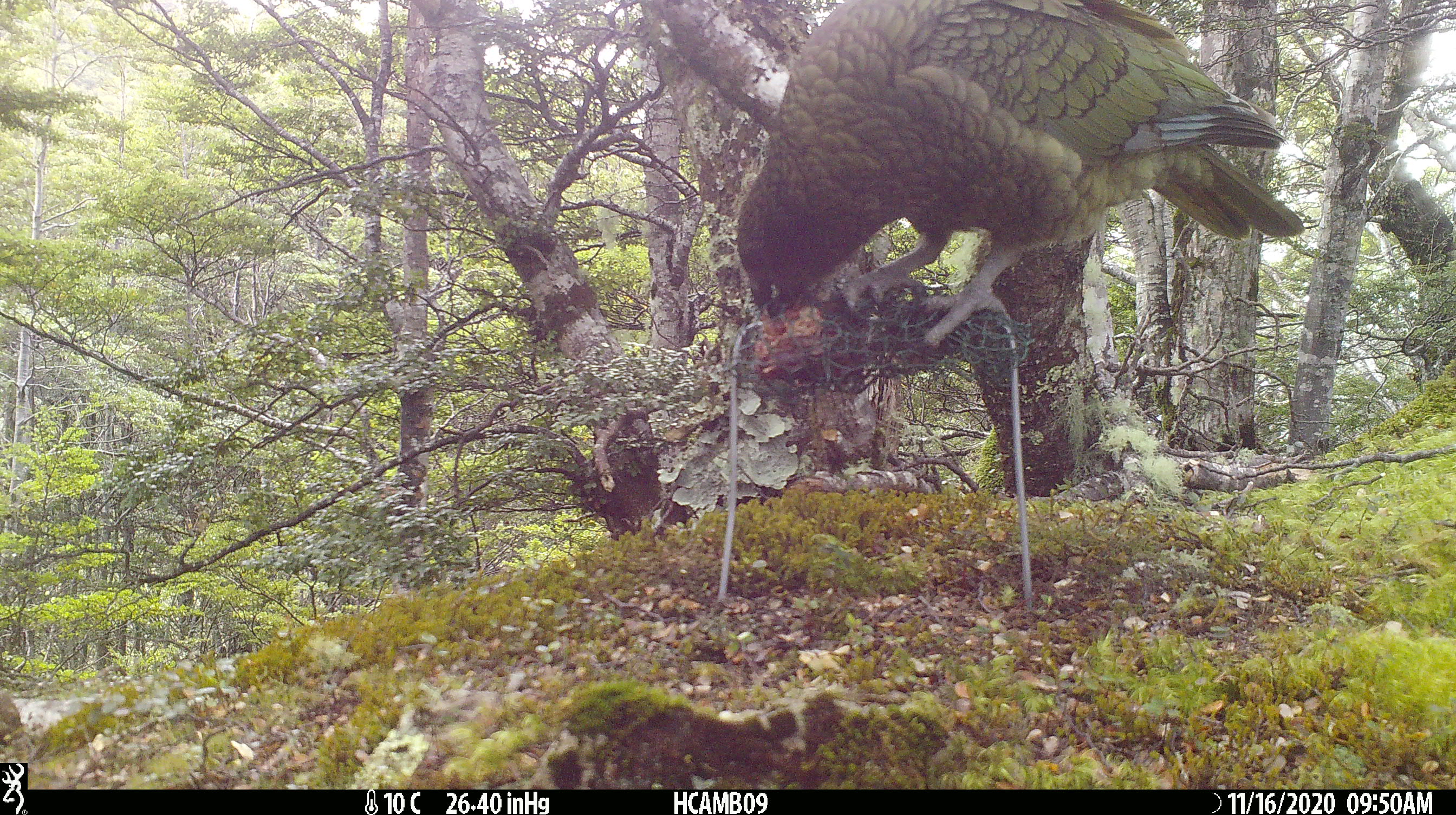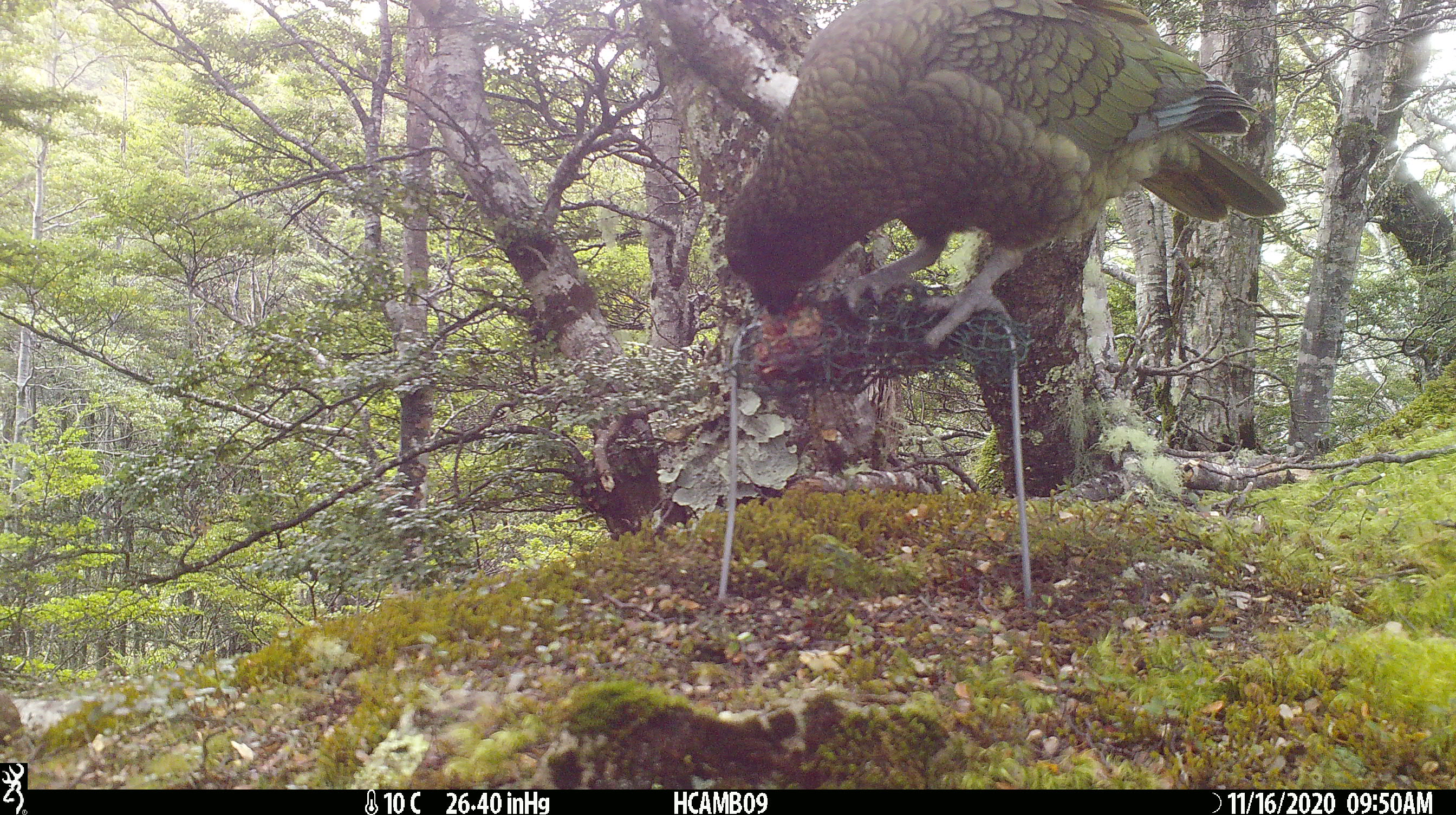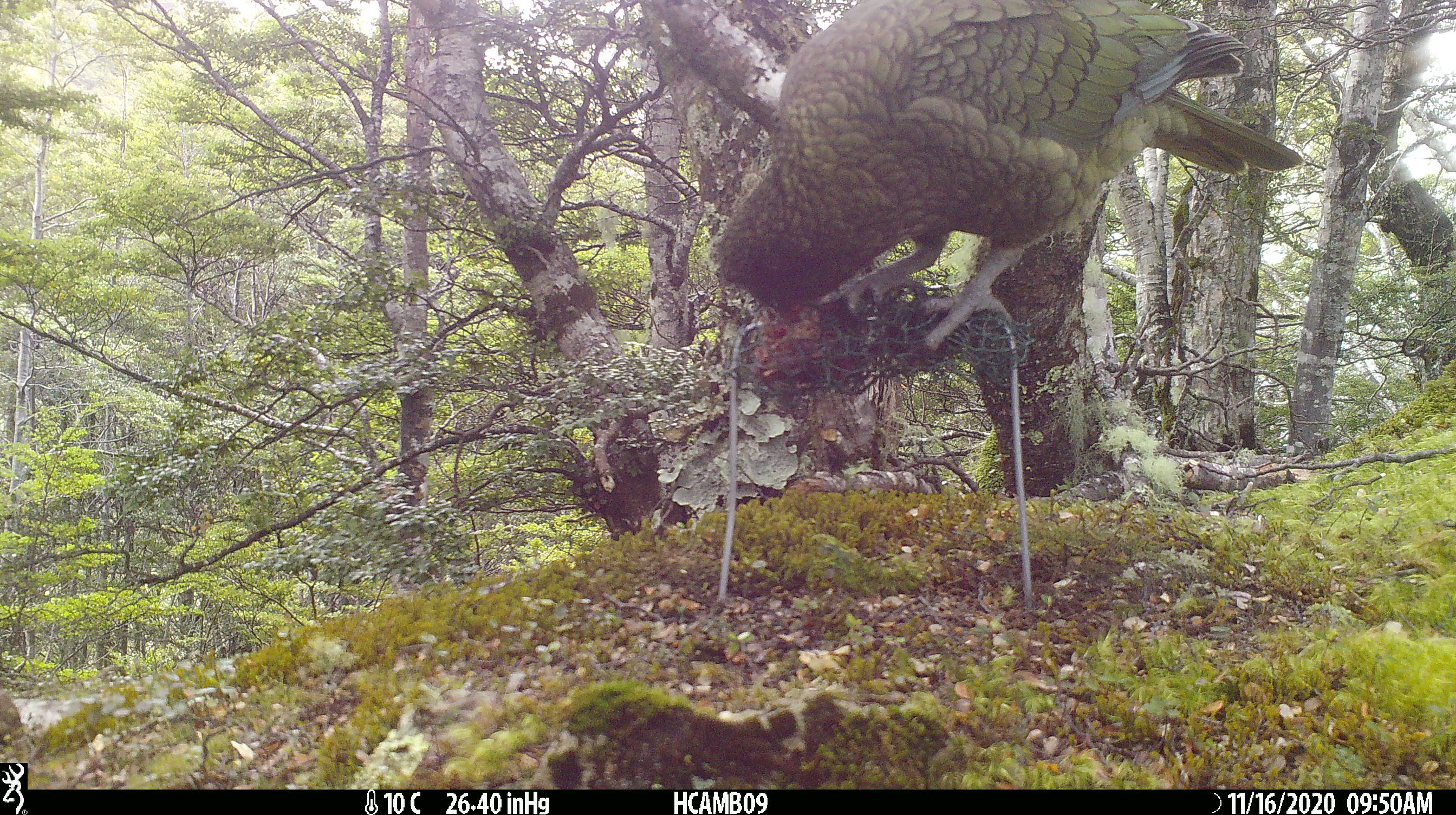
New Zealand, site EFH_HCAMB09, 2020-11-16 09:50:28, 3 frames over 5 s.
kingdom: Animalia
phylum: Chordata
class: Aves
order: Psittaciformes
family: Strigopidae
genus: Nestor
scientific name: Nestor notabilis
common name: kea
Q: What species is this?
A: Kea (Nestor notabilis).